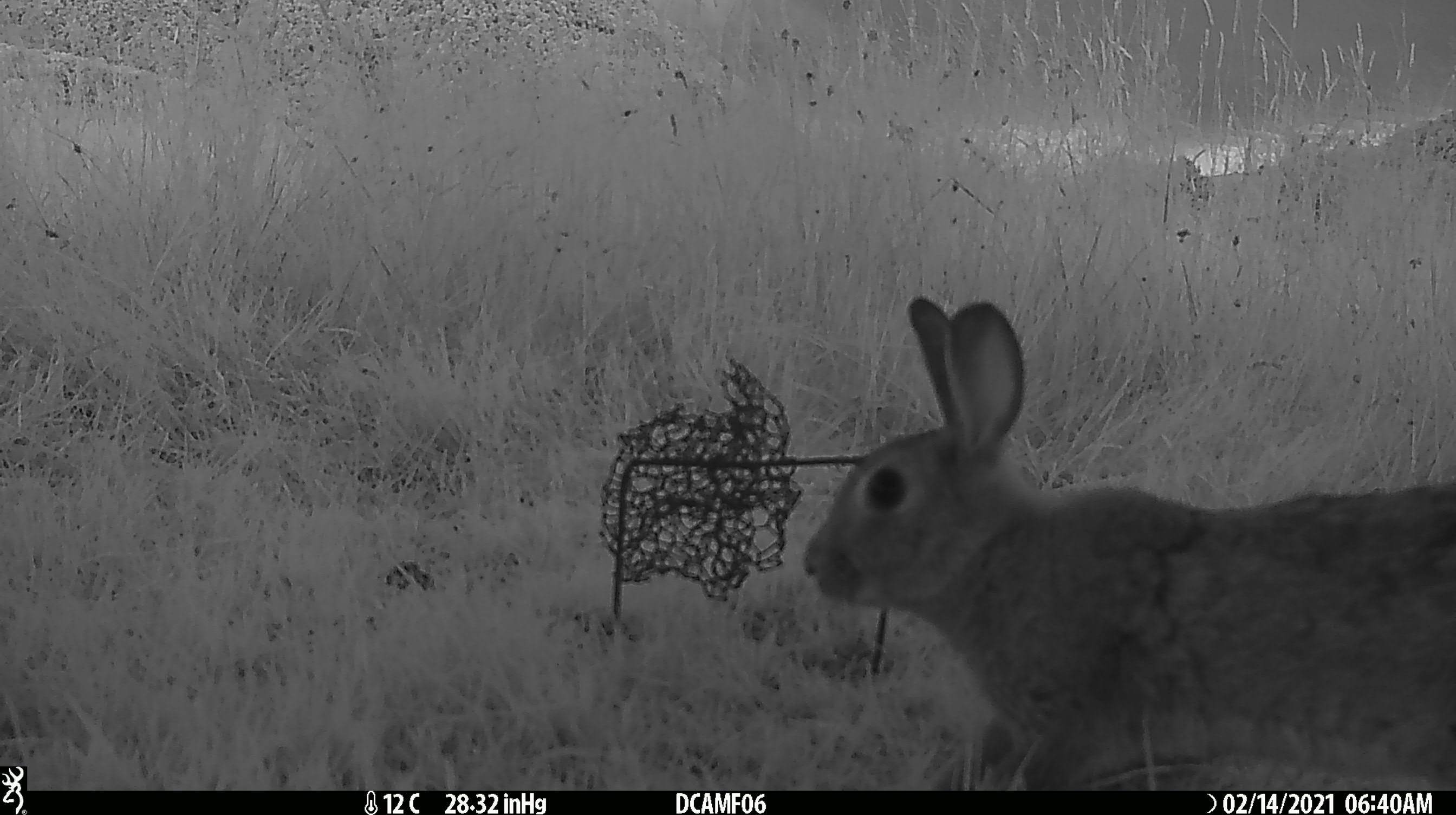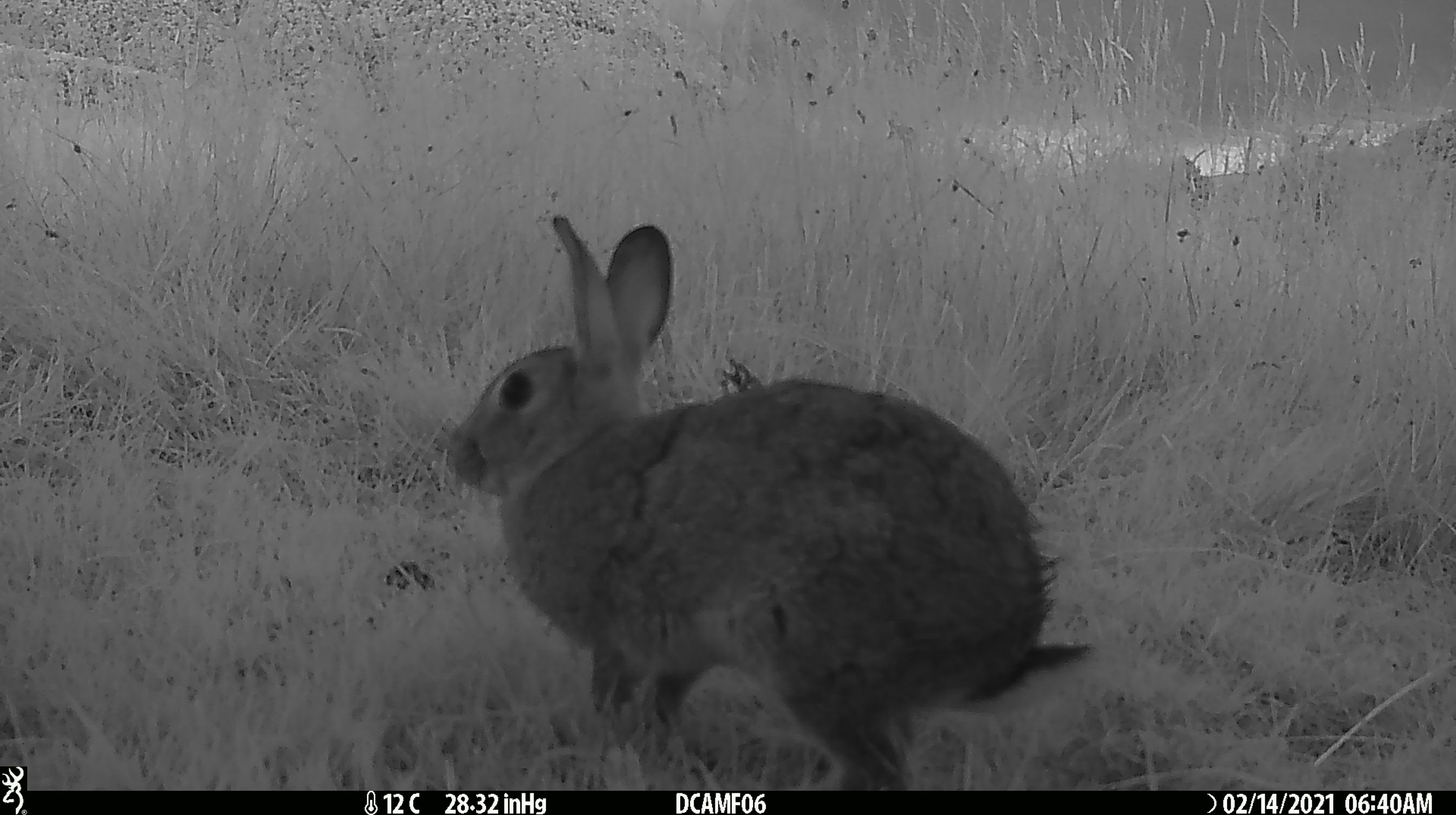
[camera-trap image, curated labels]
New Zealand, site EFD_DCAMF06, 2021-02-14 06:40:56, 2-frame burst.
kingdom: Animalia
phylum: Chordata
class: Mammalia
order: Lagomorpha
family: Leporidae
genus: Oryctolagus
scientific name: Oryctolagus cuniculus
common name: european rabbit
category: rabbit